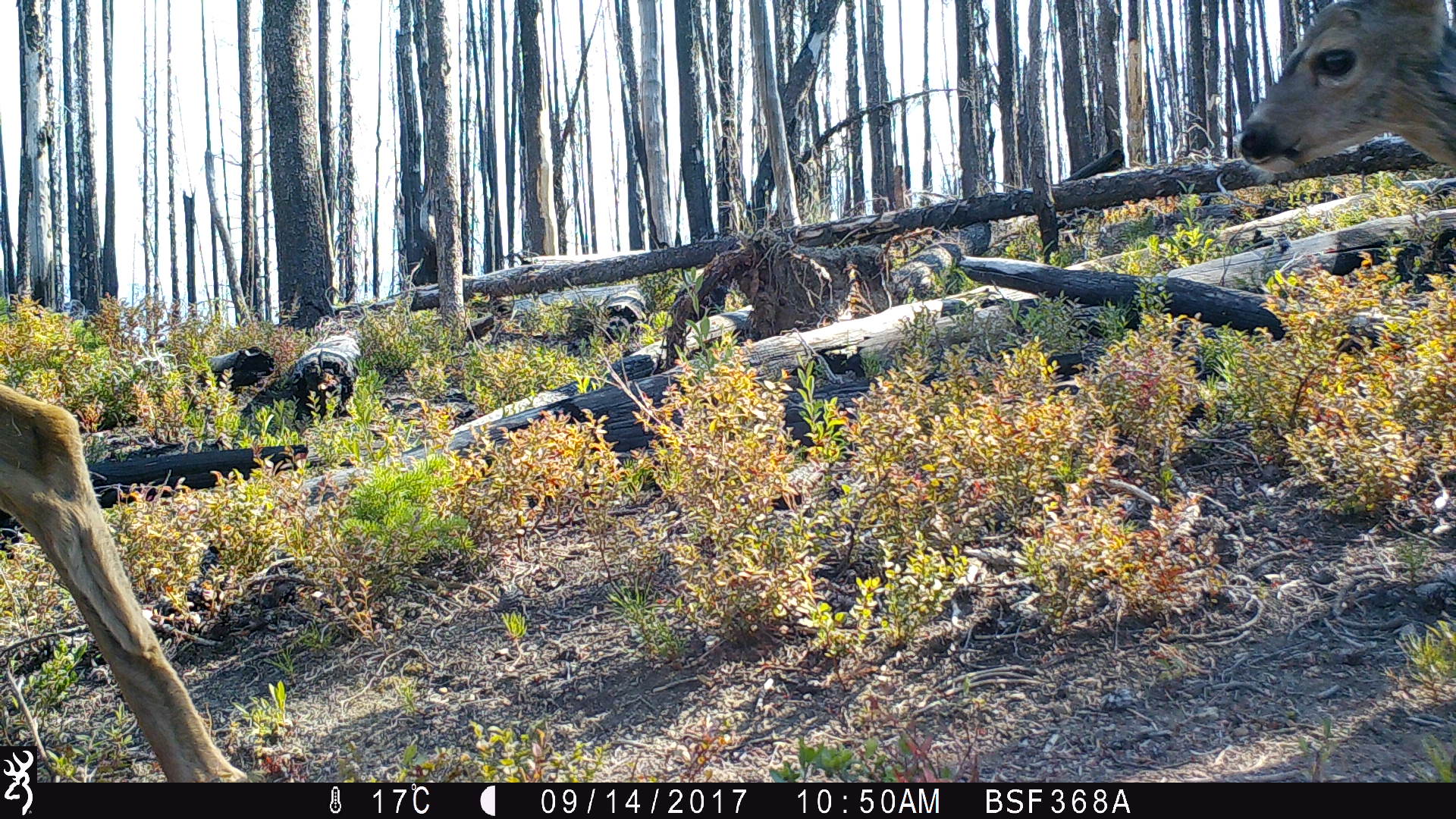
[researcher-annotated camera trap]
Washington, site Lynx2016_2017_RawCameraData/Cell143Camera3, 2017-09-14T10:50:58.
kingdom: Animalia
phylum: Chordata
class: Mammalia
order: Artiodactyla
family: Cervidae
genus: Odocoileus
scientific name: Odocoileus hemionus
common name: mule deer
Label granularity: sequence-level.